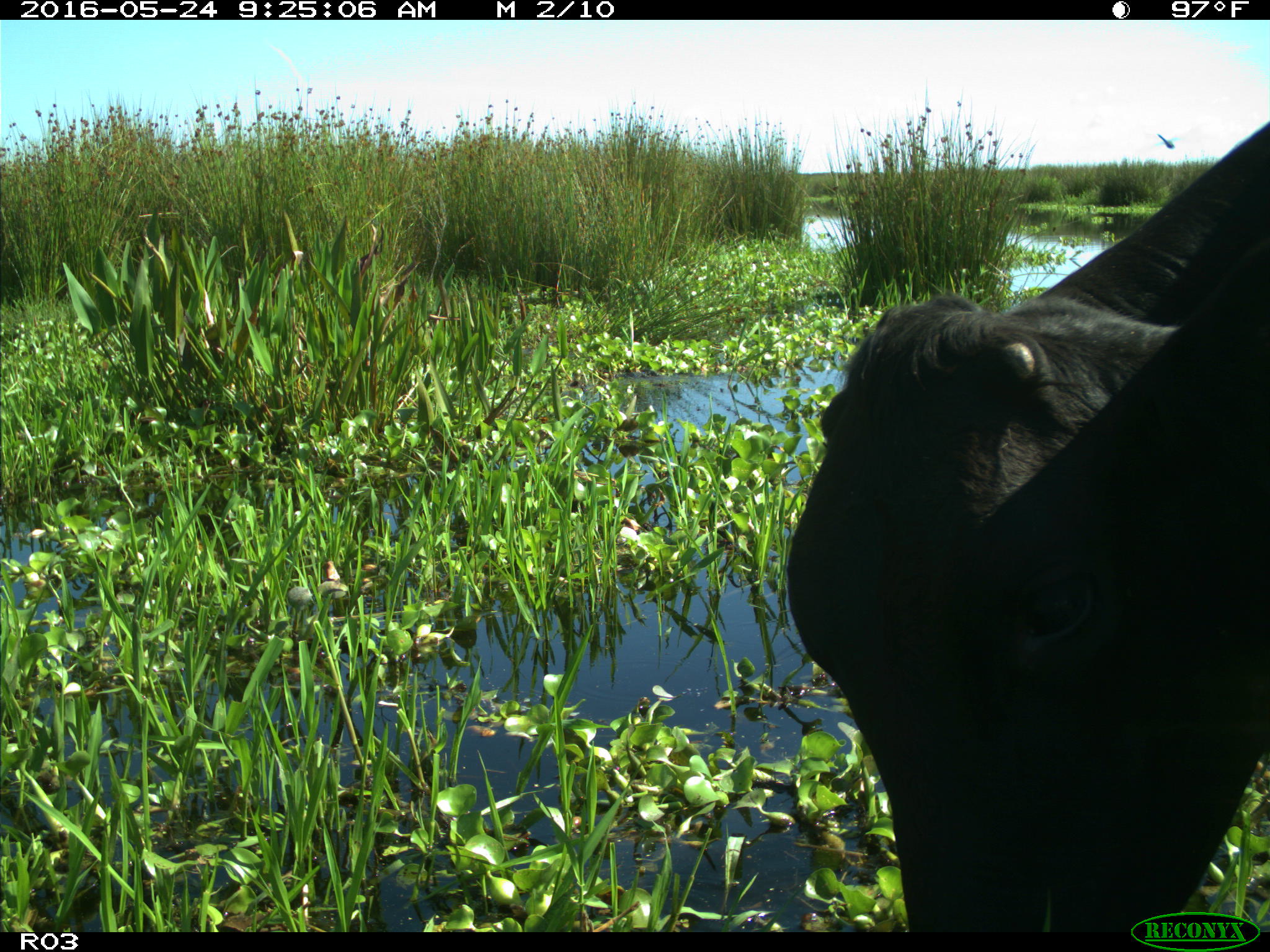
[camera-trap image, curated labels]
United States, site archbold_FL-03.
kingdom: Animalia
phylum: Chordata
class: Mammalia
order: Artiodactyla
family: Bovidae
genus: Bos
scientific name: Bos taurus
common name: domestic cow